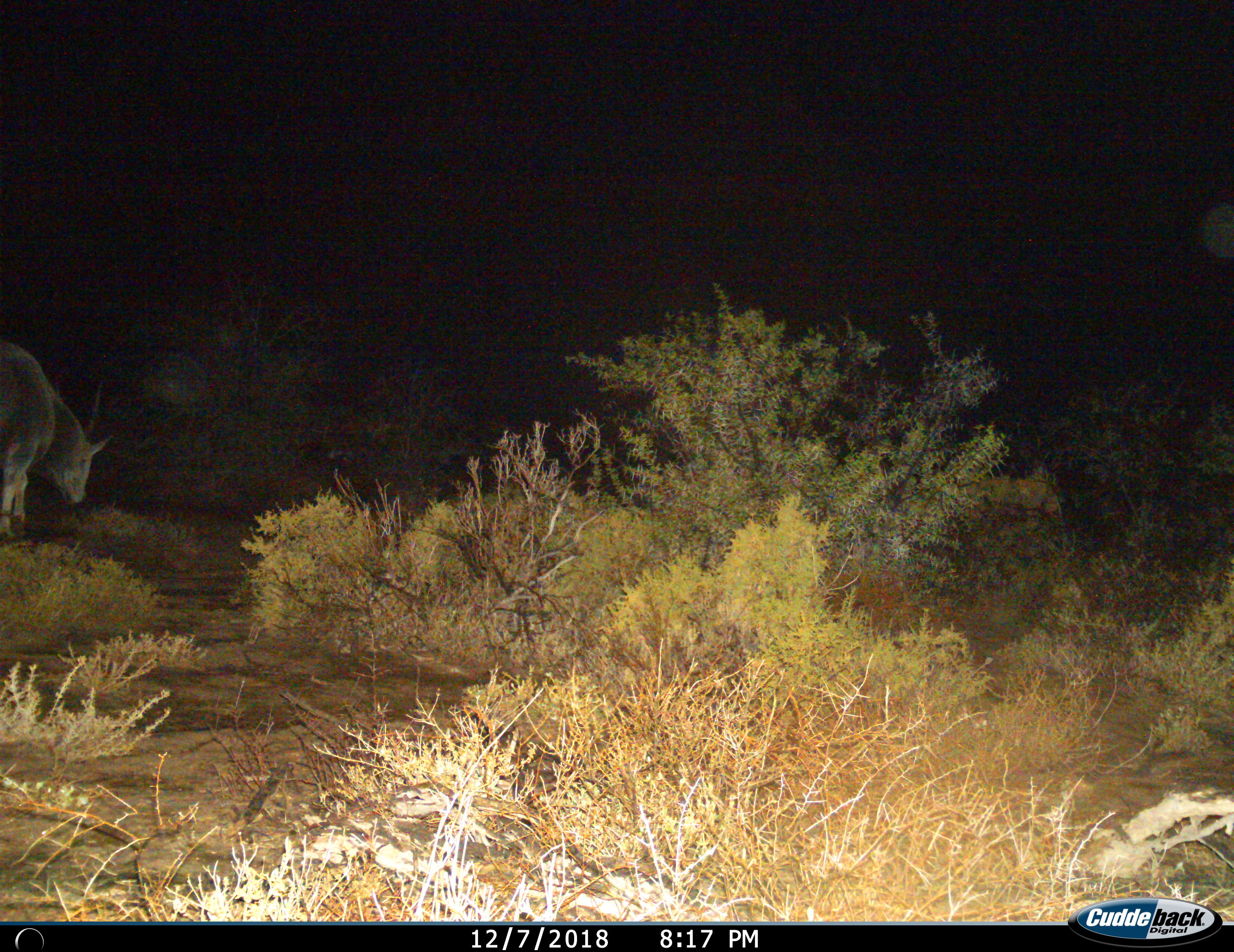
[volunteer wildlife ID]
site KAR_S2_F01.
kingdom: Animalia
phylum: Chordata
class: Mammalia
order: Artiodactyla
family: Bovidae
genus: Tragelaphus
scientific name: Tragelaphus oryx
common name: eland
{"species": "eland (Tragelaphus oryx)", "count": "1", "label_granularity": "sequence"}